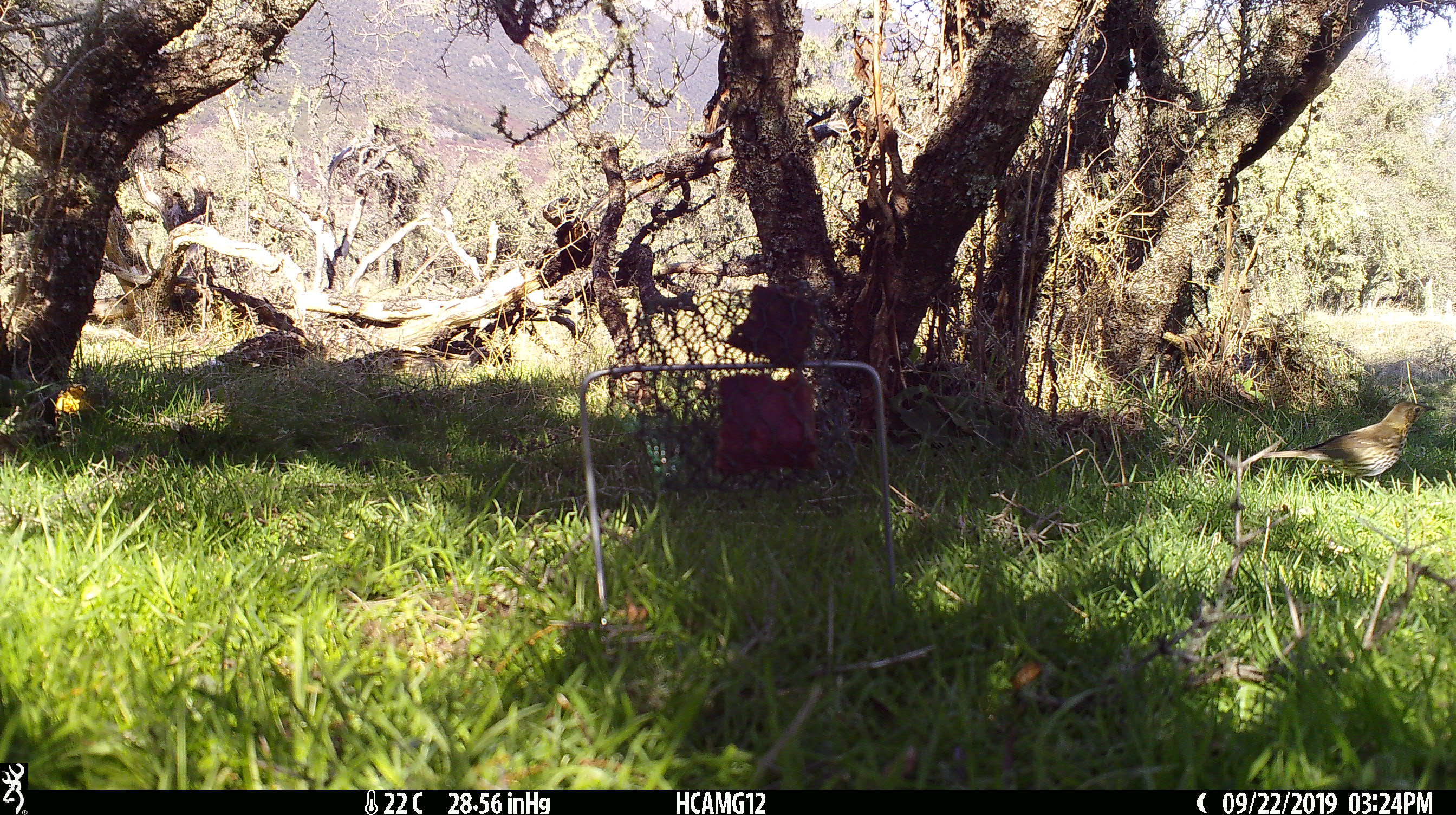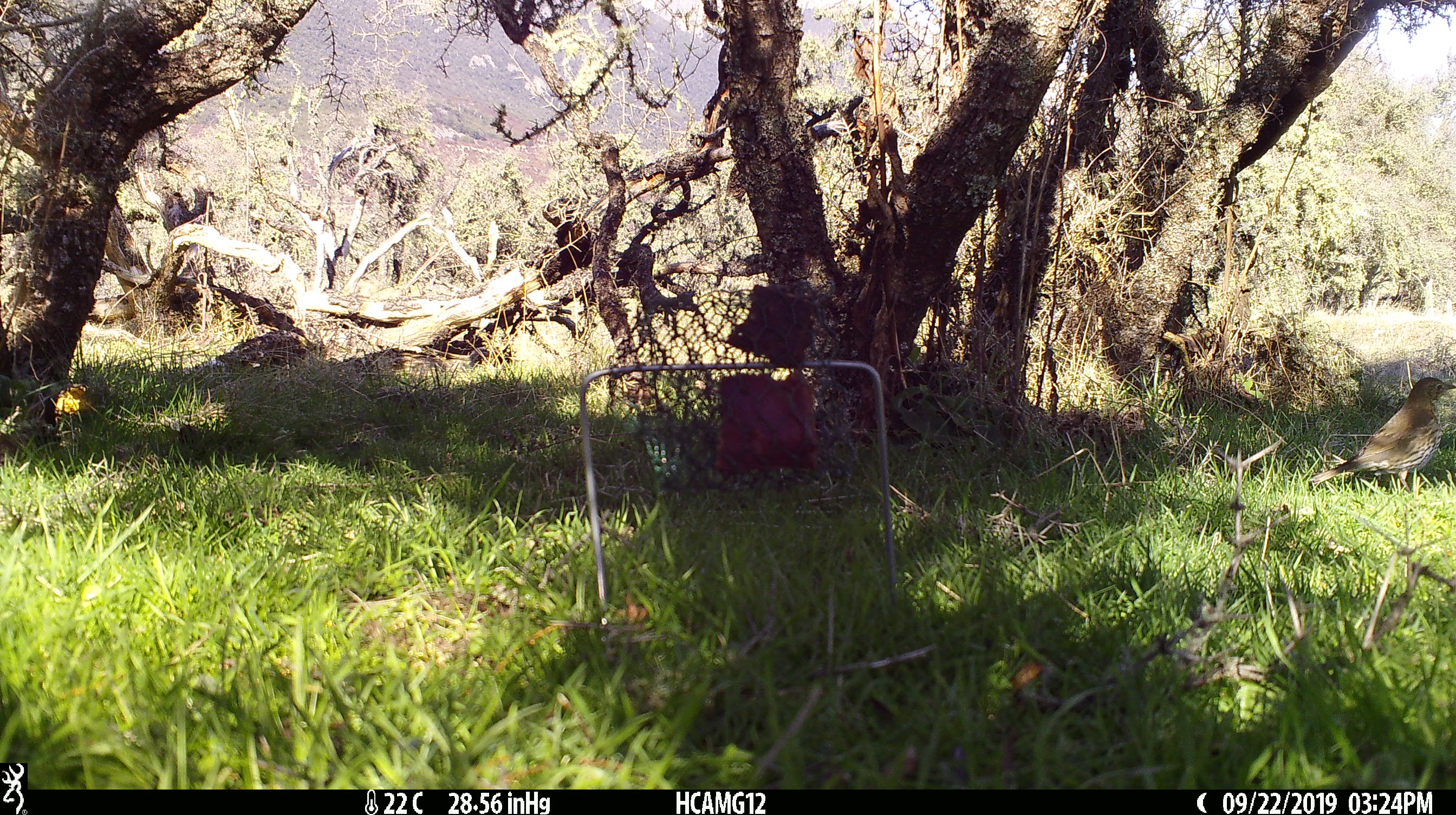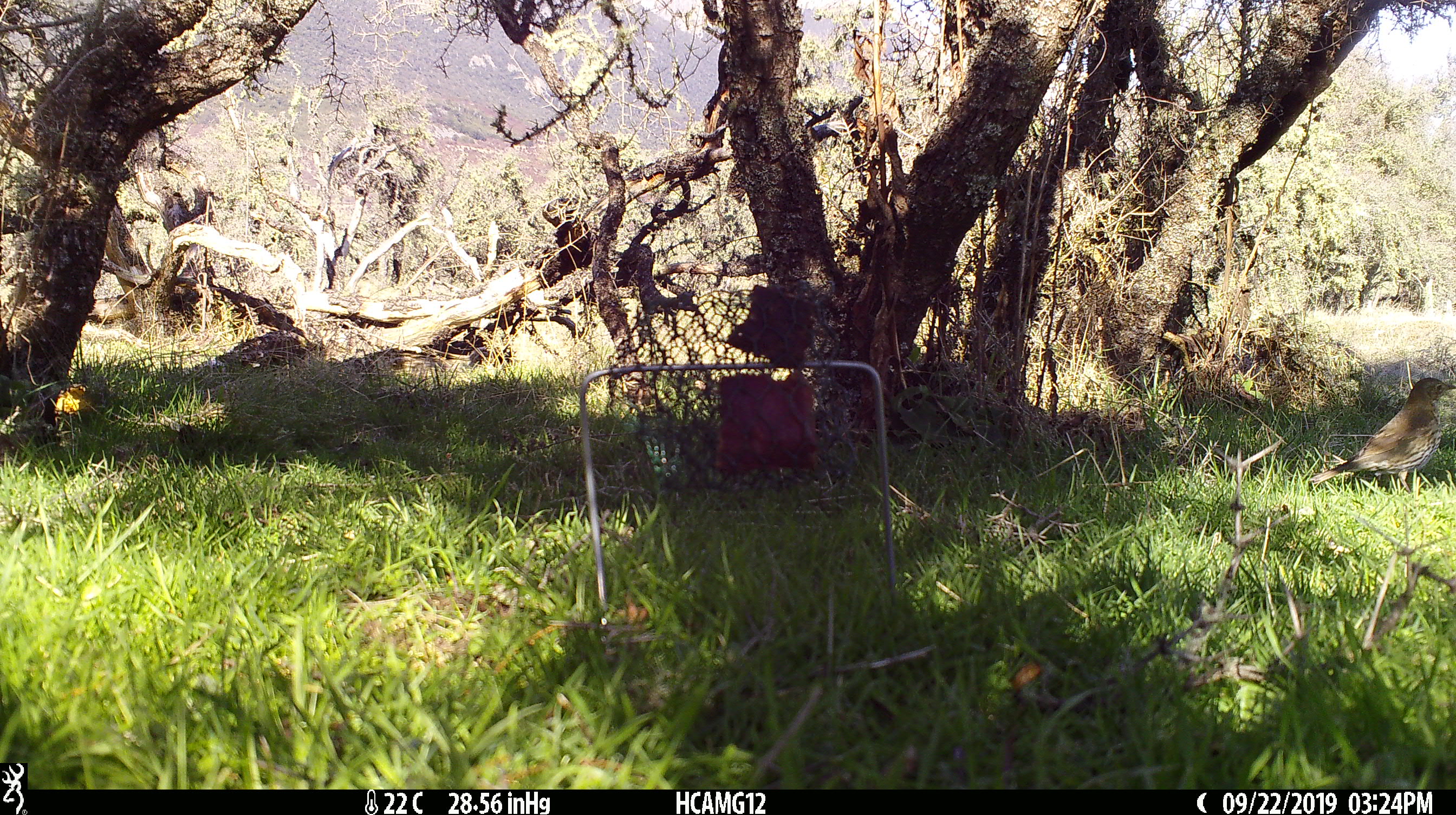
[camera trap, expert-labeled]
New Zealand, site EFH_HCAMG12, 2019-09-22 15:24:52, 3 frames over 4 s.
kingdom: Animalia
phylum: Chordata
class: Aves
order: Passeriformes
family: Turdidae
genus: Turdus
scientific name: Turdus philomelos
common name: song thrush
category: thrush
Thrush (song thrush) (Turdus philomelos).